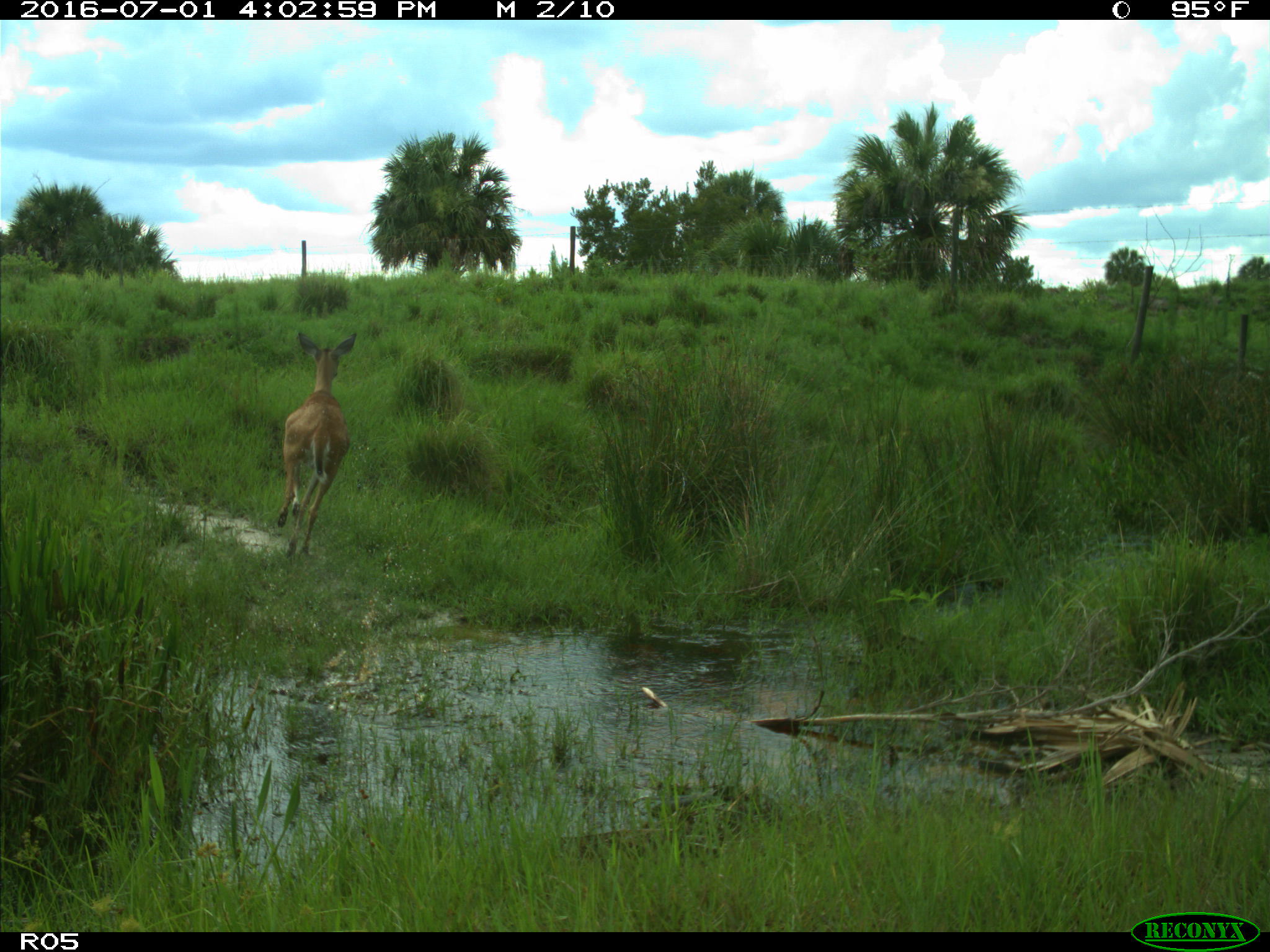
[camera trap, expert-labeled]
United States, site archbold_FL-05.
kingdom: Animalia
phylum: Chordata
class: Mammalia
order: Artiodactyla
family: Cervidae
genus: Odocoileus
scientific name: Odocoileus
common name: deer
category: unidentified deer